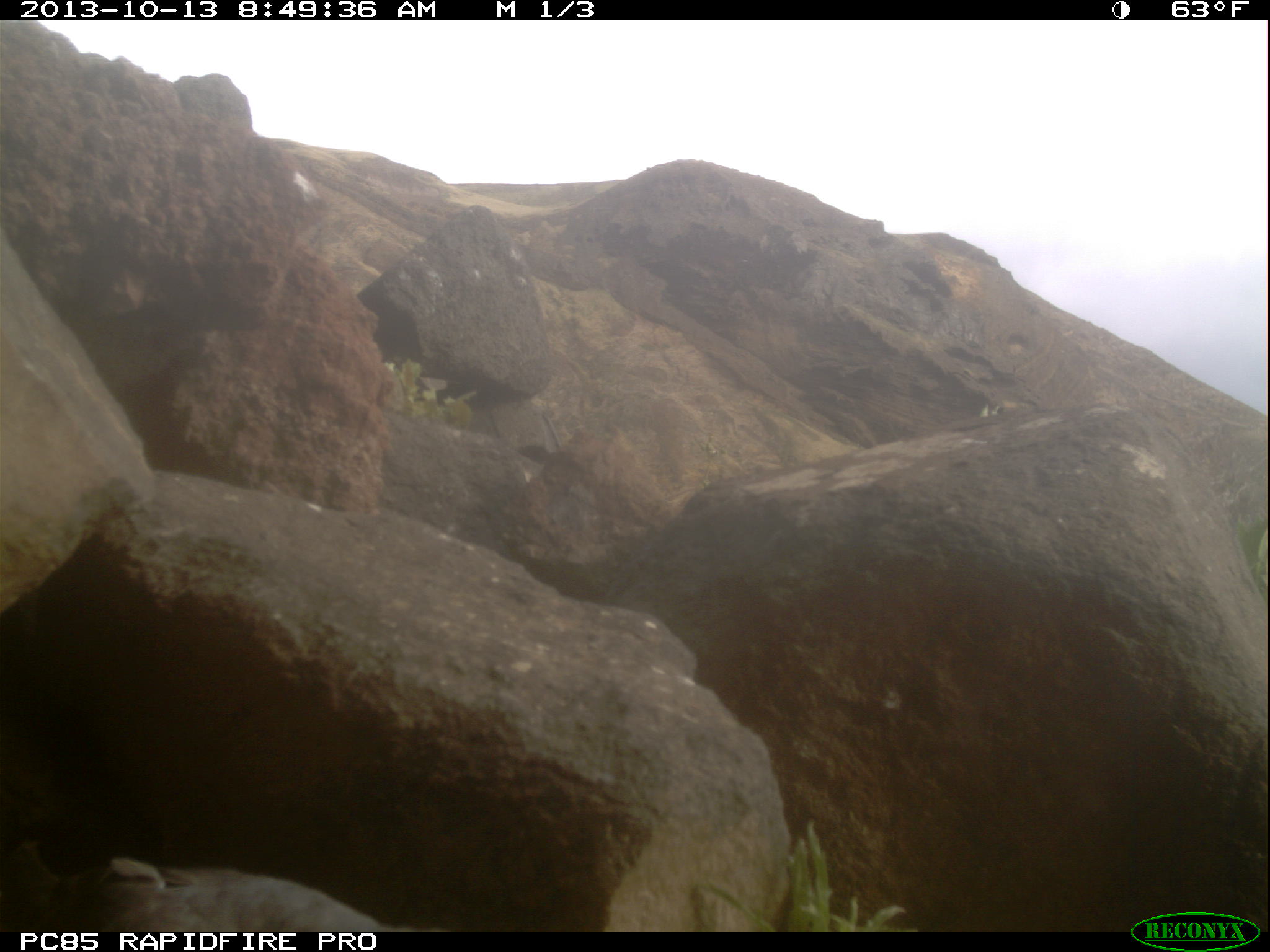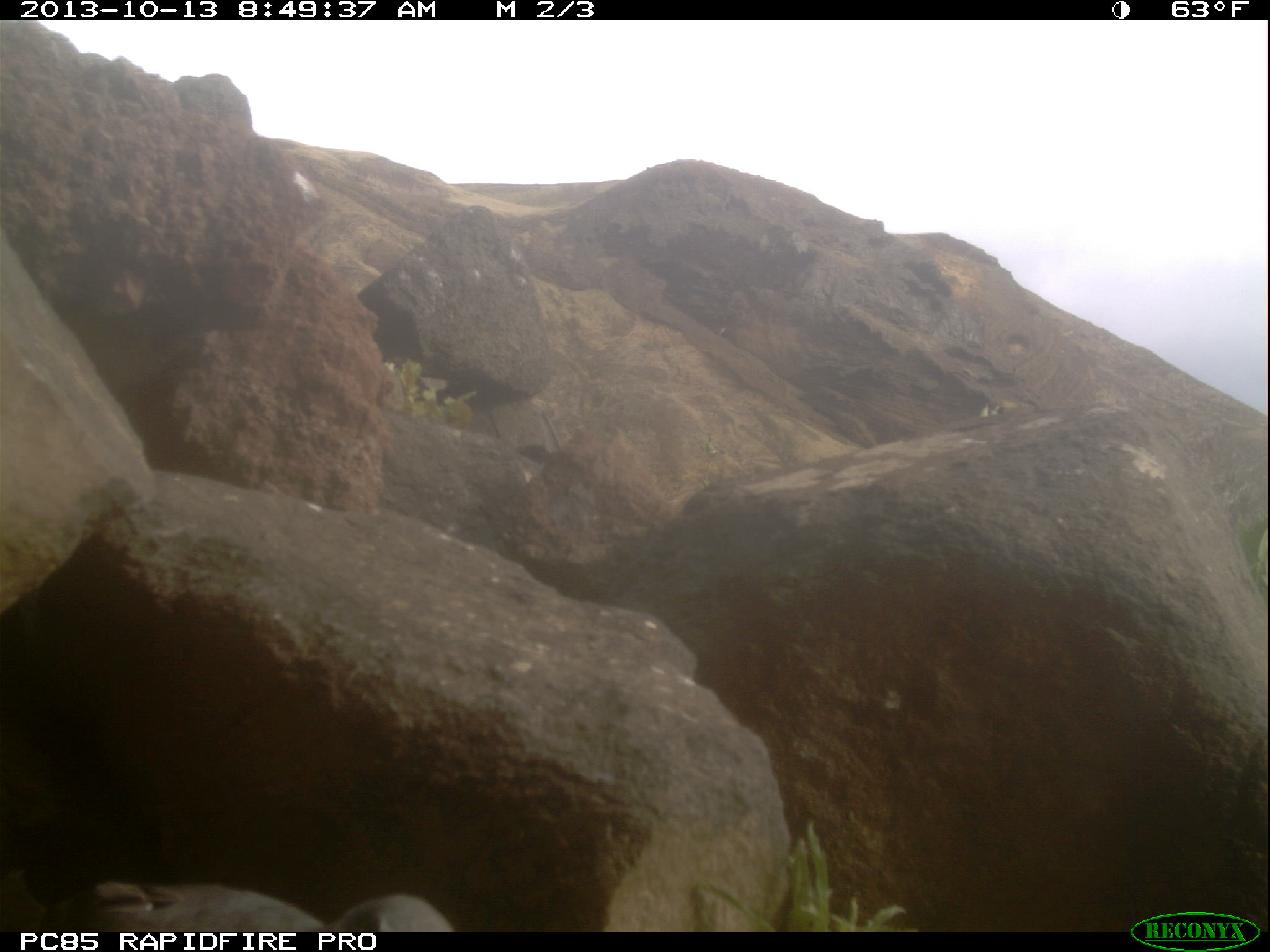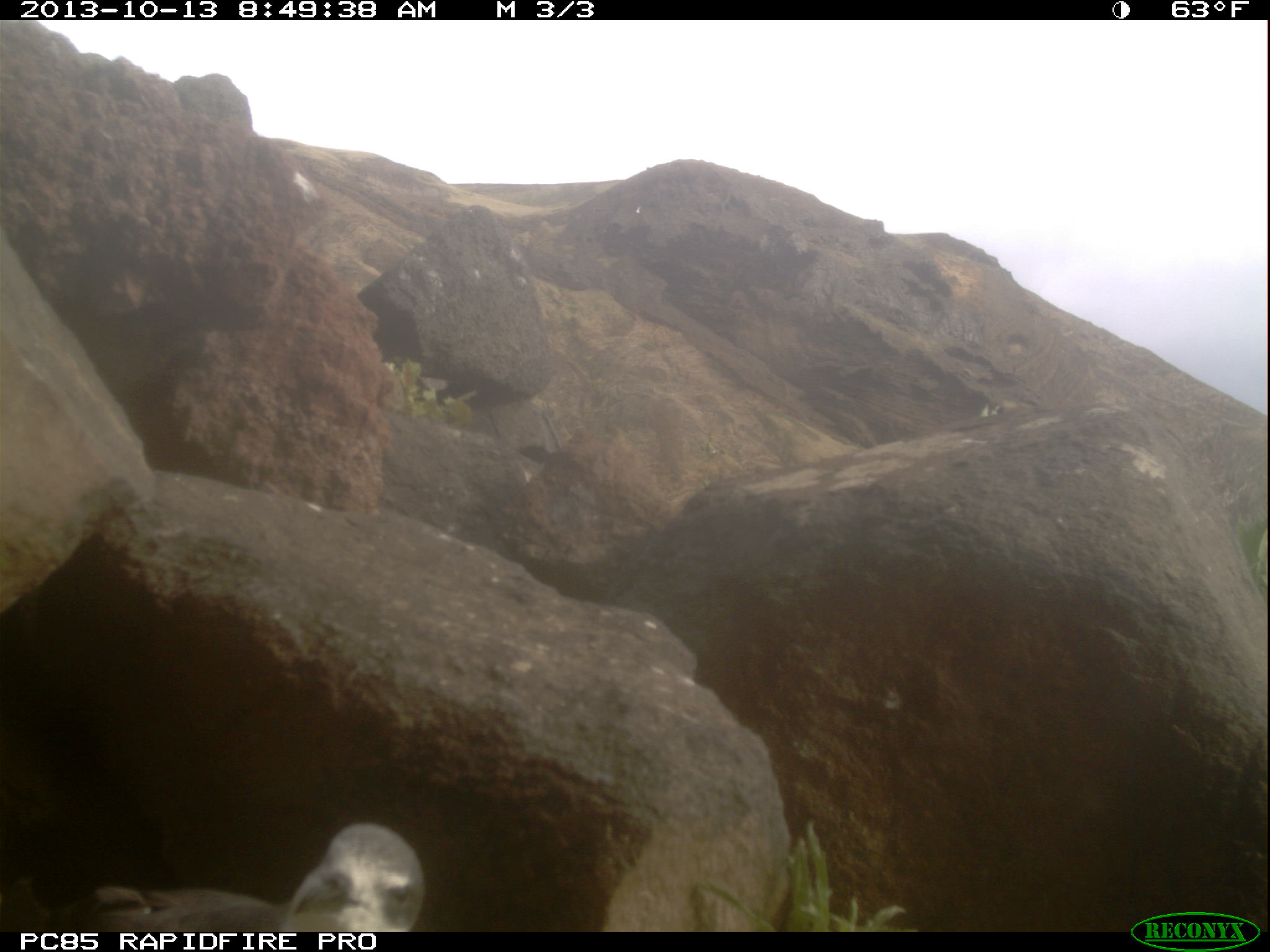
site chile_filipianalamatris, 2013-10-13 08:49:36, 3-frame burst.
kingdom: Animalia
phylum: Chordata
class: Aves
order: Procellariiformes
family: Procellariidae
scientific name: Procellariidae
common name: petrel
Petrel (Procellariidae).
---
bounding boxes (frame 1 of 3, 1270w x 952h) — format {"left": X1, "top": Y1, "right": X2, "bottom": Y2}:
petrel: {"left": 20, "top": 845, "right": 417, "bottom": 933}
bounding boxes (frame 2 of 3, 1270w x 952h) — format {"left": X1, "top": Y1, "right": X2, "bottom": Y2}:
petrel: {"left": 65, "top": 879, "right": 464, "bottom": 930}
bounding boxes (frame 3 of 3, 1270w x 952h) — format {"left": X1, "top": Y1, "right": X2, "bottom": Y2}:
petrel: {"left": 60, "top": 821, "right": 428, "bottom": 930}